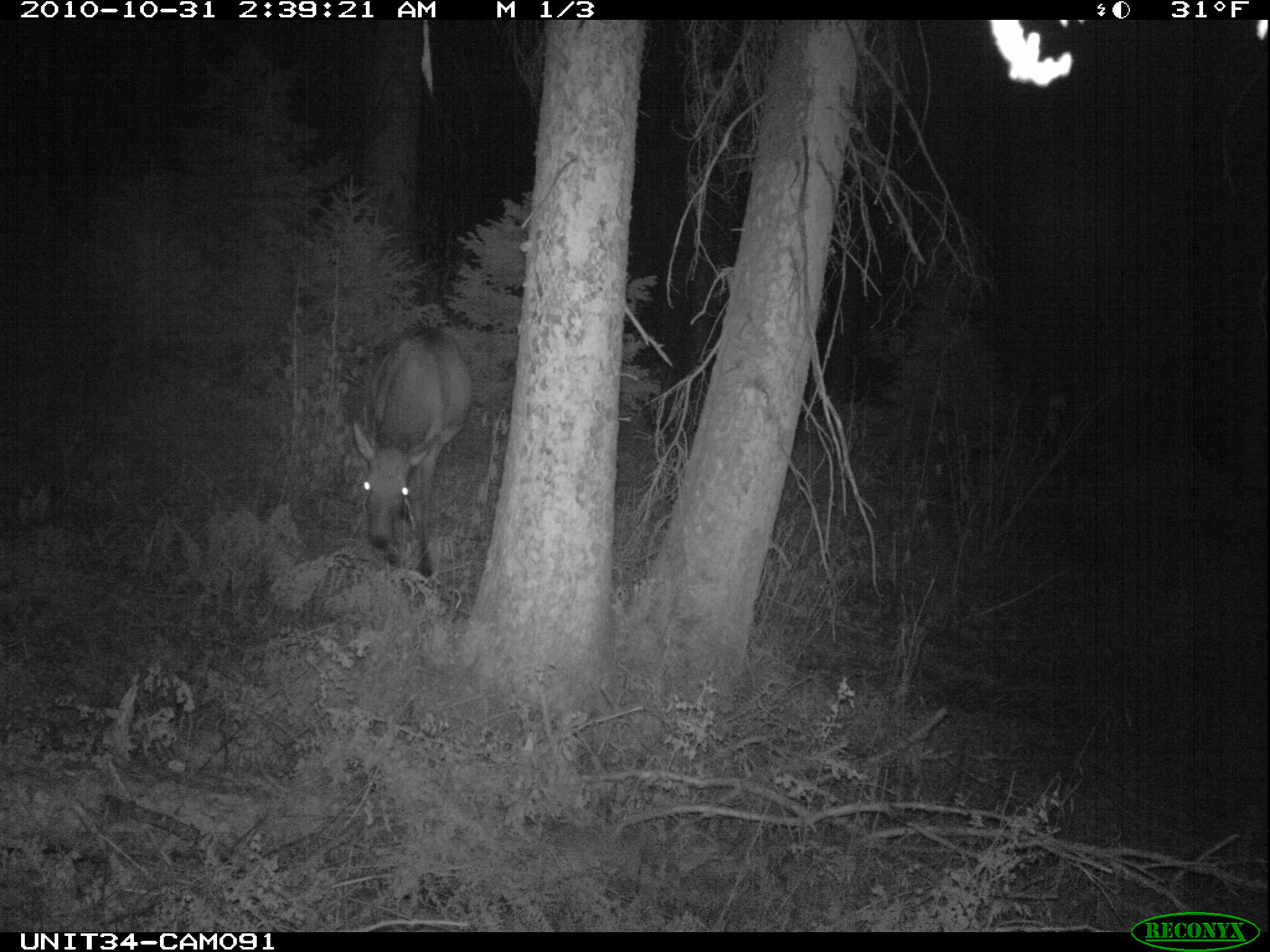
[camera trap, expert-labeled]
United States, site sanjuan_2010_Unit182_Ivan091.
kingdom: Animalia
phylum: Chordata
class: Mammalia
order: Artiodactyla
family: Cervidae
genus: Cervus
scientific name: Cervus elaphus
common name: red deer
Cervus elaphus (red deer).